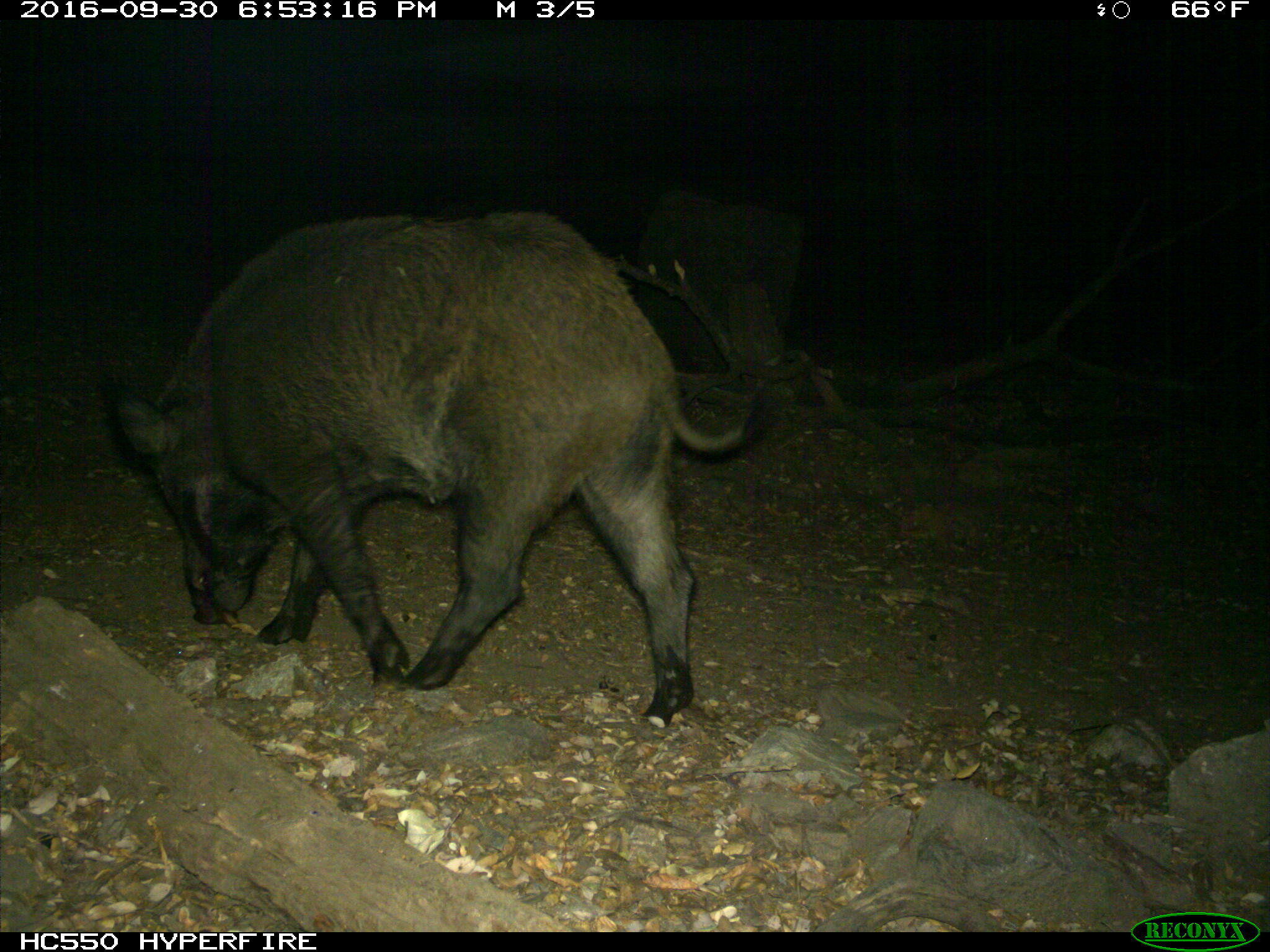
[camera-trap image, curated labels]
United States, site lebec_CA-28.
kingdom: Animalia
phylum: Chordata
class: Mammalia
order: Artiodactyla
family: Suidae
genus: Sus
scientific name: Sus scrofa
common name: wild boar